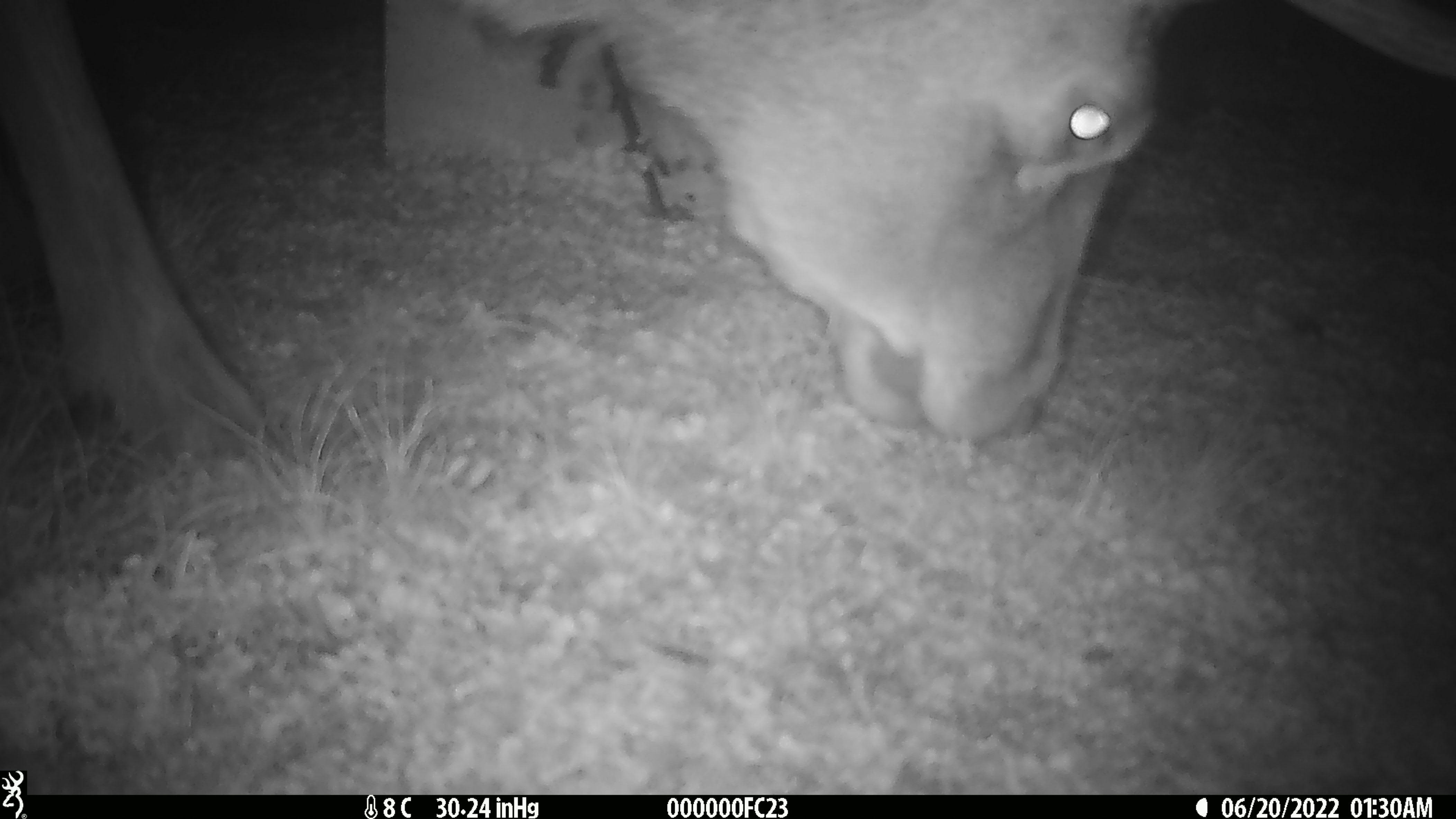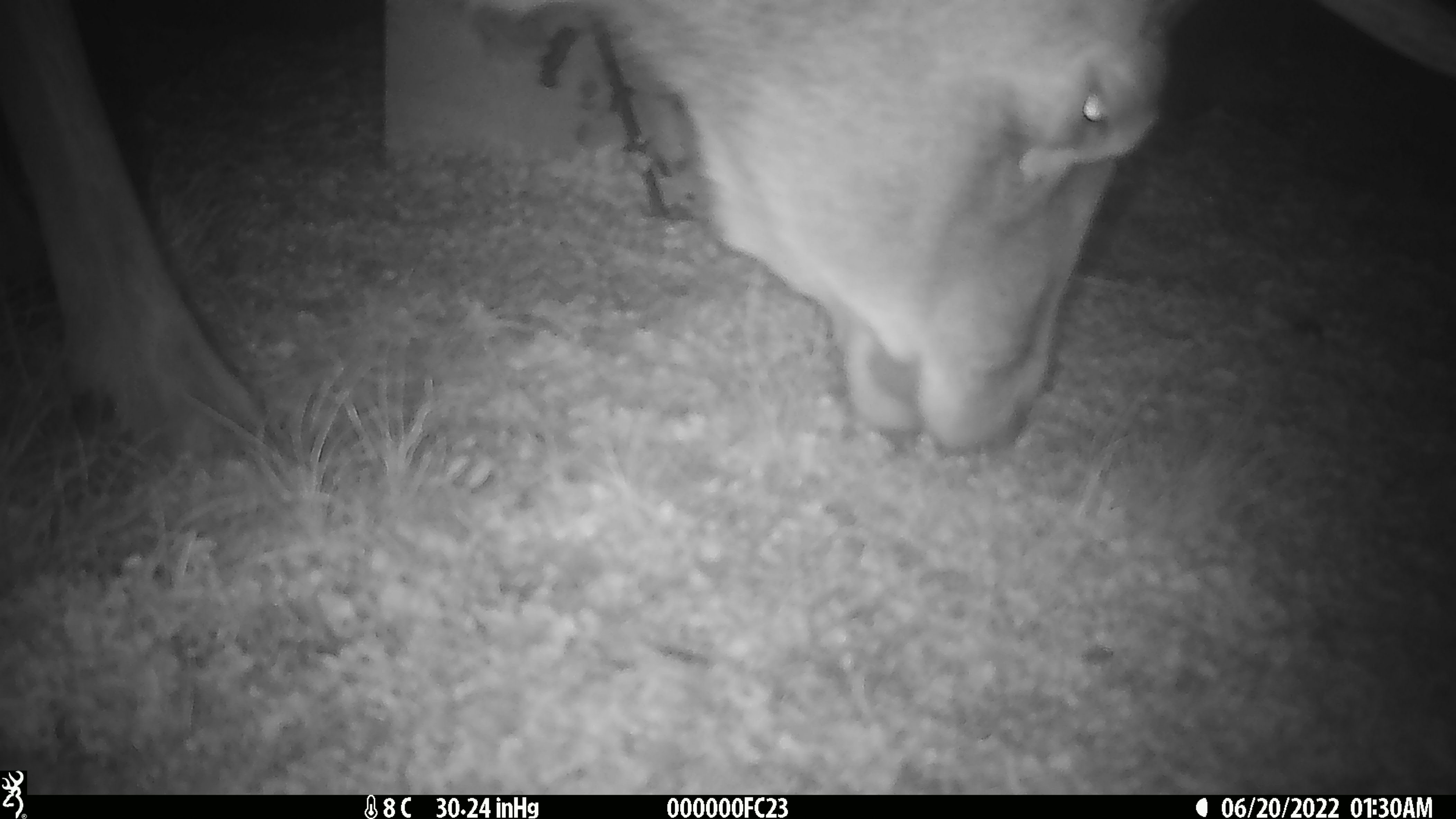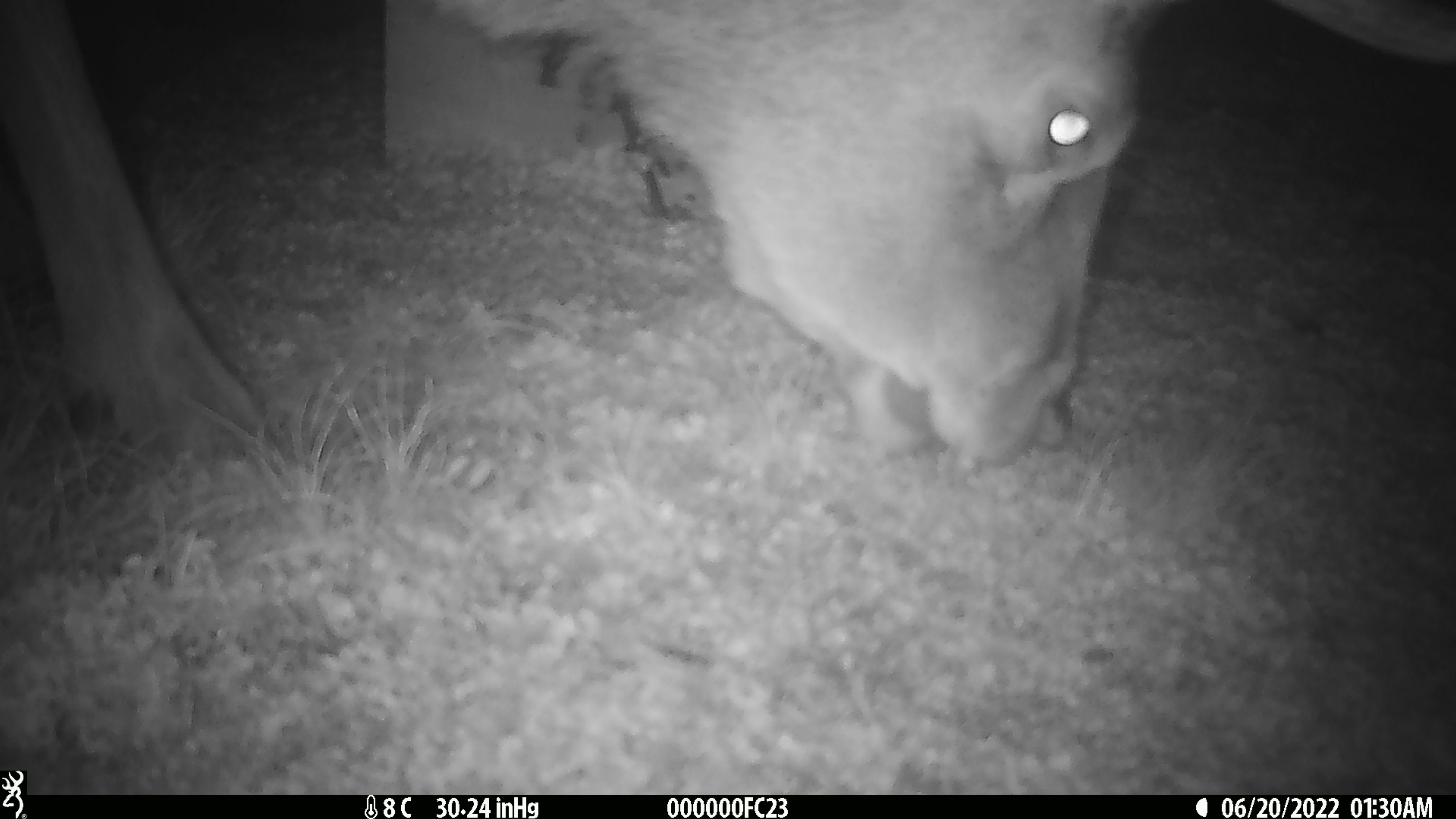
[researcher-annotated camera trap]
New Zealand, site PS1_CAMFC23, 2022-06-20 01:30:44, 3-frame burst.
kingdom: Animalia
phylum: Chordata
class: Mammalia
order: Artiodactyla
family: Cervidae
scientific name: Cervidae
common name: deer